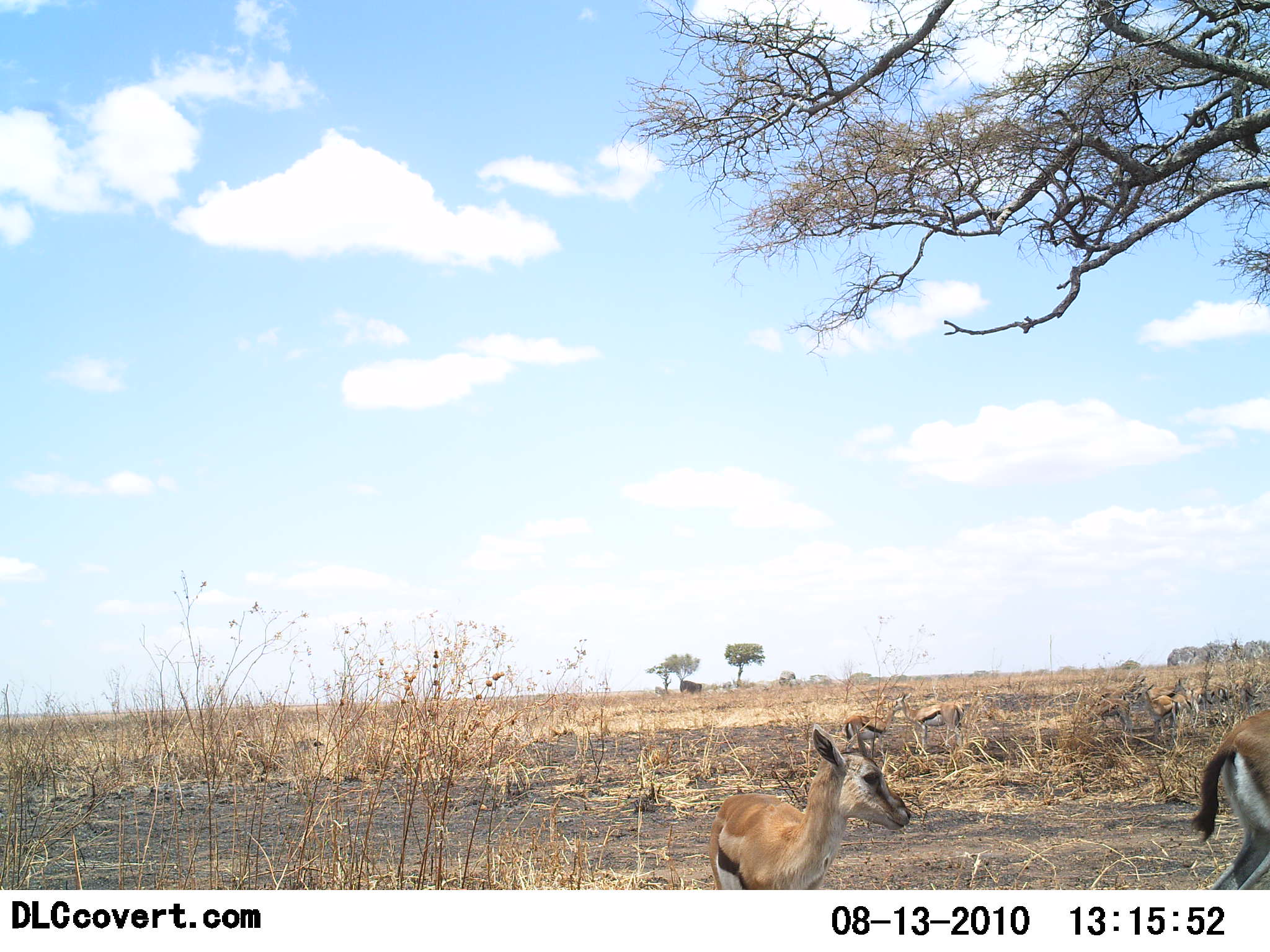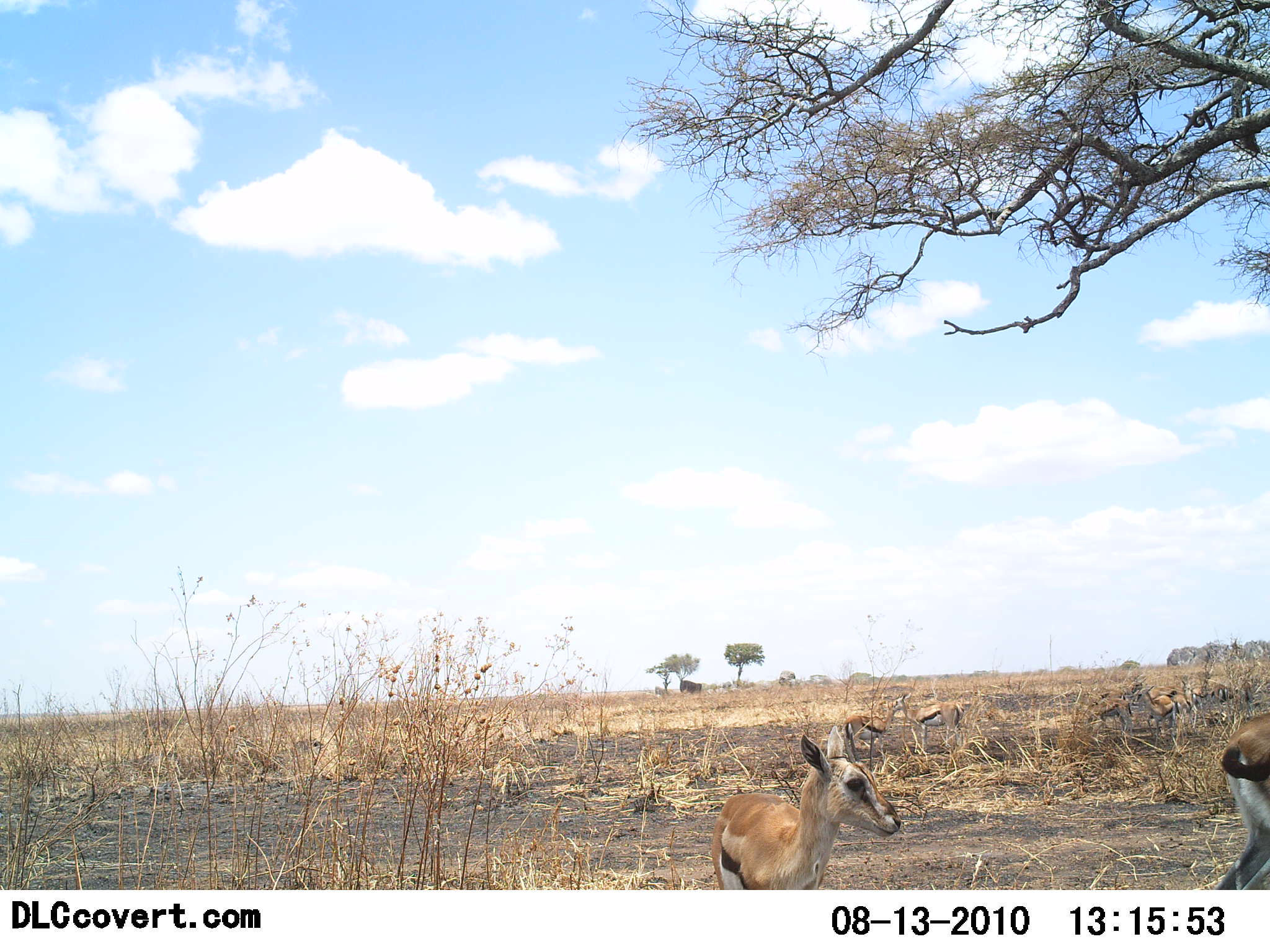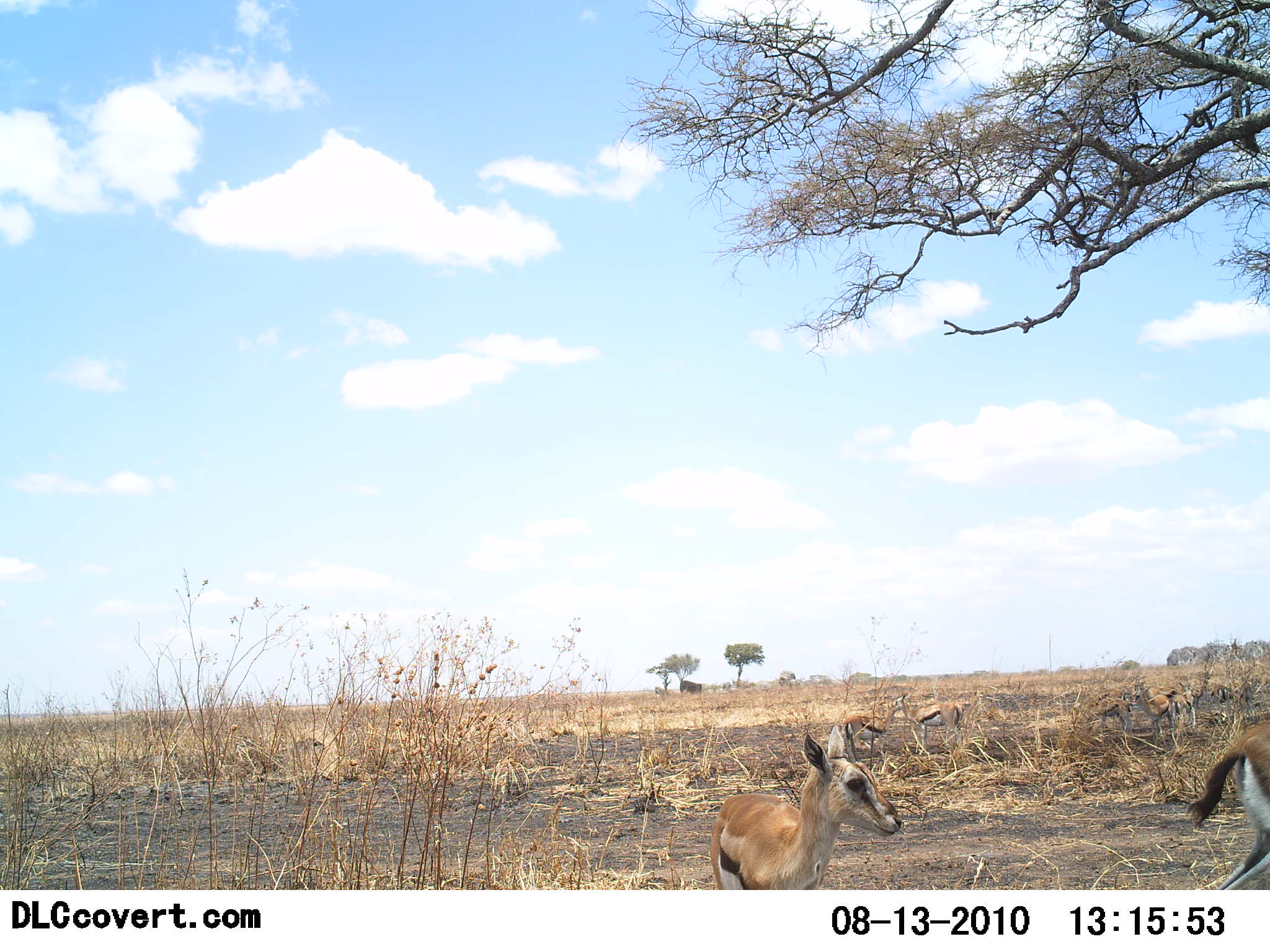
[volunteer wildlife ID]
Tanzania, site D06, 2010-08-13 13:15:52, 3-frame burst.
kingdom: Animalia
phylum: Chordata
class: Mammalia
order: Artiodactyla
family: Bovidae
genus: Eudorcas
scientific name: Eudorcas thomsonii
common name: thomson's gazelle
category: gazellethomsons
Gazellethomsons (thomson's gazelle) (Eudorcas thomsonii), count 2. Behavior (volunteer vote fractions): standing 82%, resting 9%, moving 18%, interacting 0%. Young present (vote fraction): 18%. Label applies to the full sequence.